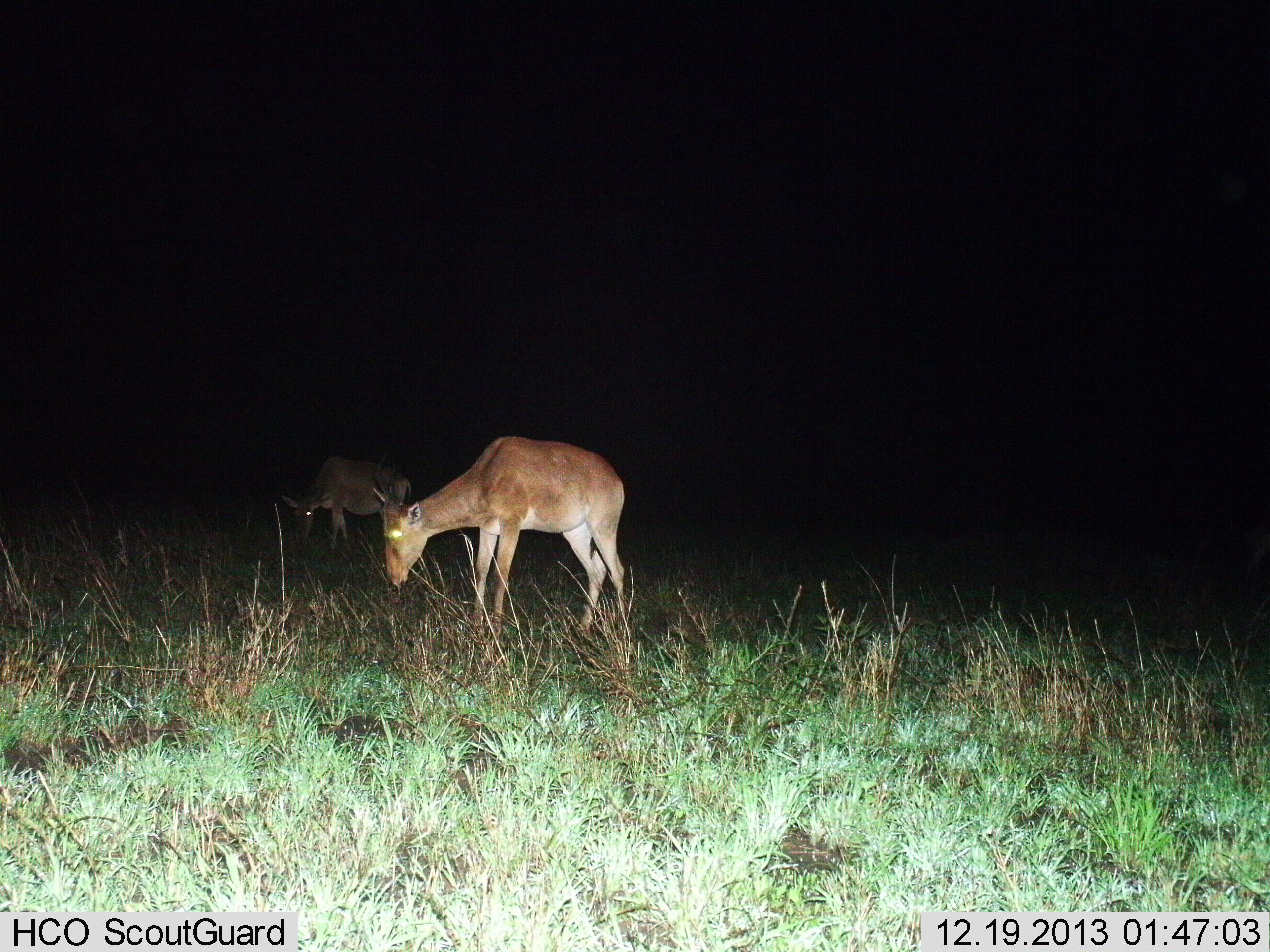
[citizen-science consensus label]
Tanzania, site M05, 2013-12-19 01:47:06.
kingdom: Animalia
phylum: Chordata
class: Mammalia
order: Artiodactyla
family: Bovidae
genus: Alcelaphus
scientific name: Alcelaphus buselaphus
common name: hartebeest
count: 2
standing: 40%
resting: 0%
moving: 0%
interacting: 0%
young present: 0%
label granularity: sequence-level